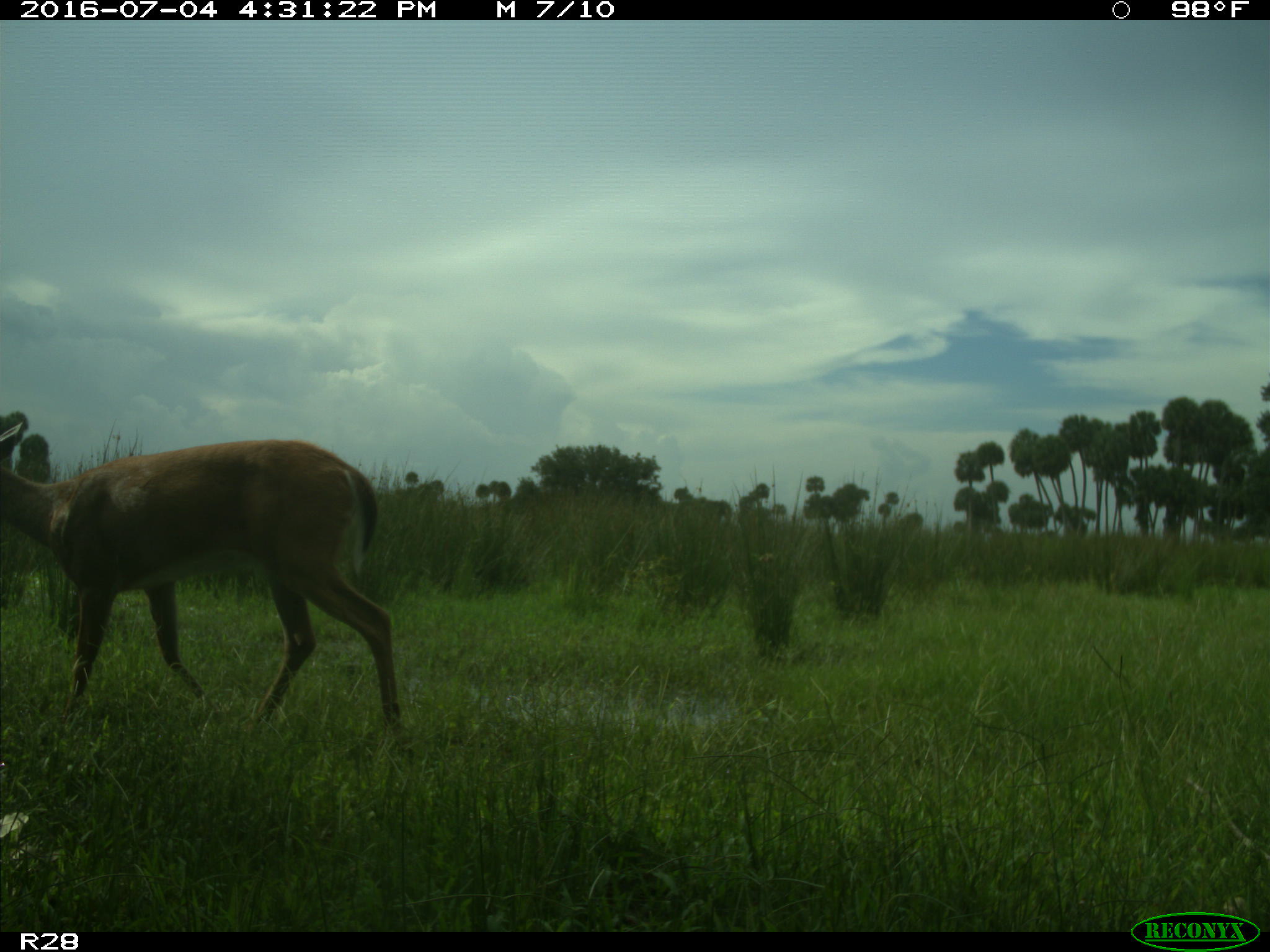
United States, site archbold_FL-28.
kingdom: Animalia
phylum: Chordata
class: Mammalia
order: Artiodactyla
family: Cervidae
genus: Odocoileus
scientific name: Odocoileus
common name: deer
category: unidentified deer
Unidentified deer (deer) (Odocoileus).